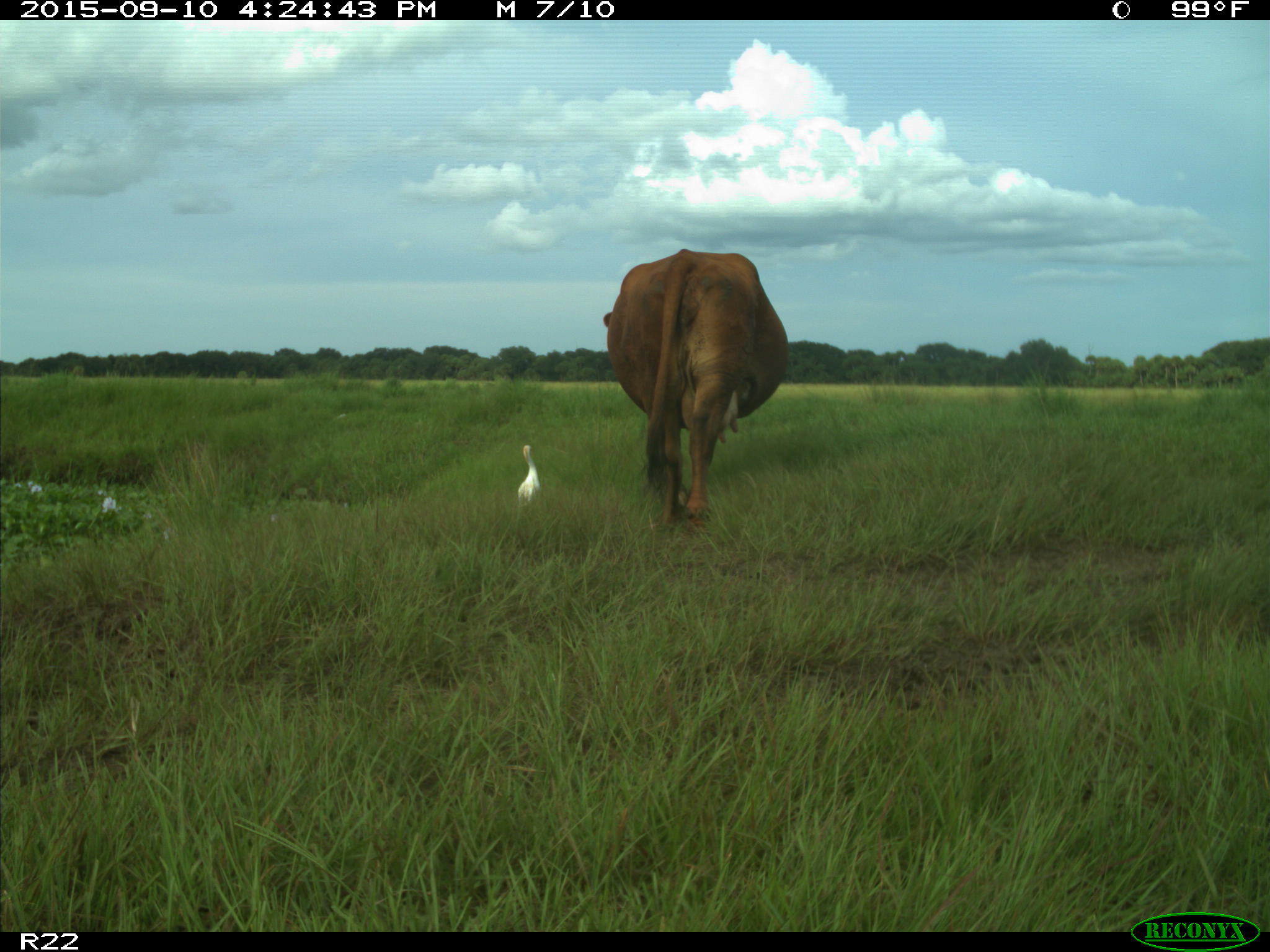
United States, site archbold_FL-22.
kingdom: Animalia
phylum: Chordata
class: Mammalia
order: Artiodactyla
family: Bovidae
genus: Bos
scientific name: Bos taurus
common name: domestic cow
Bos taurus (domestic cow).